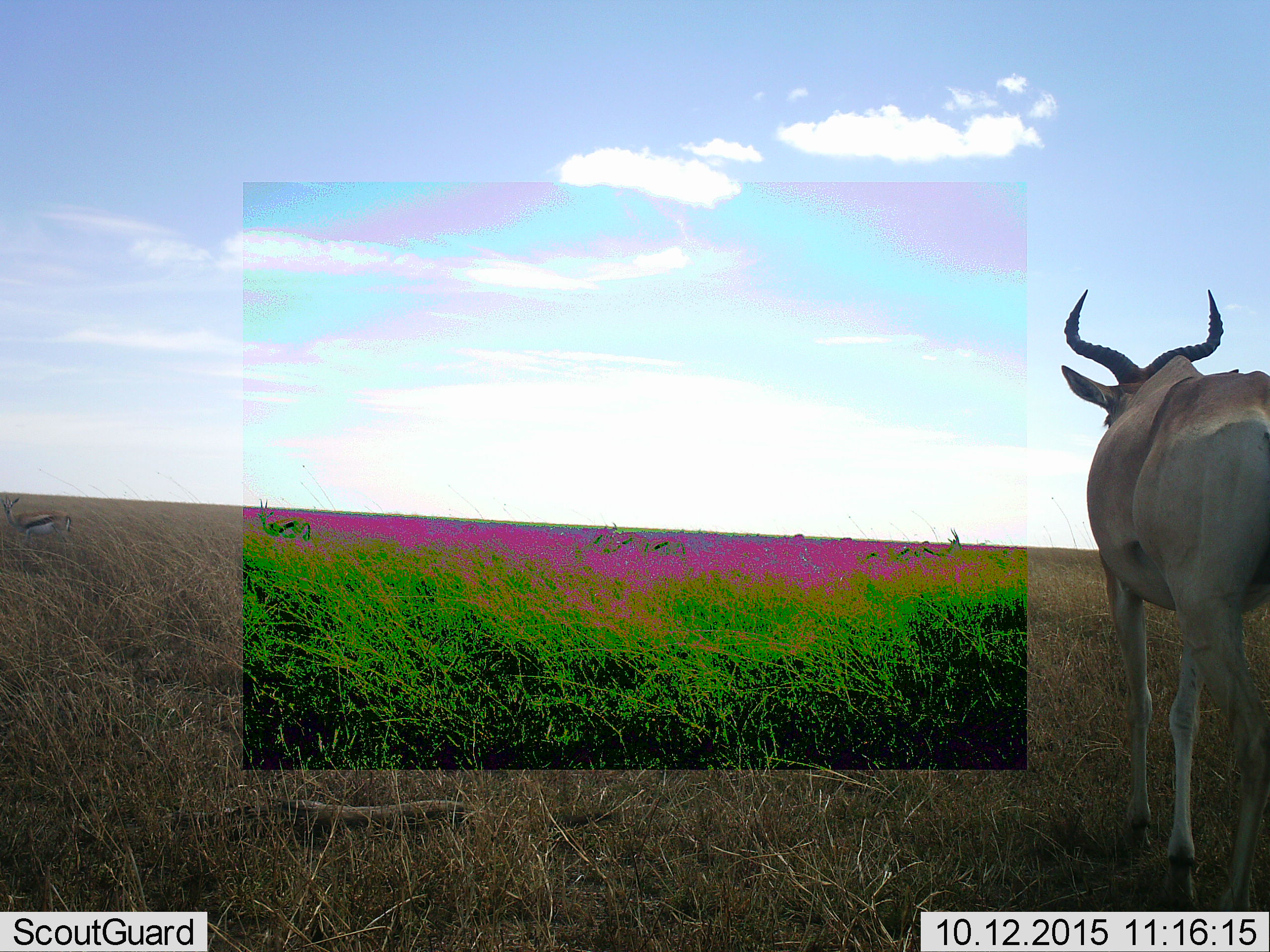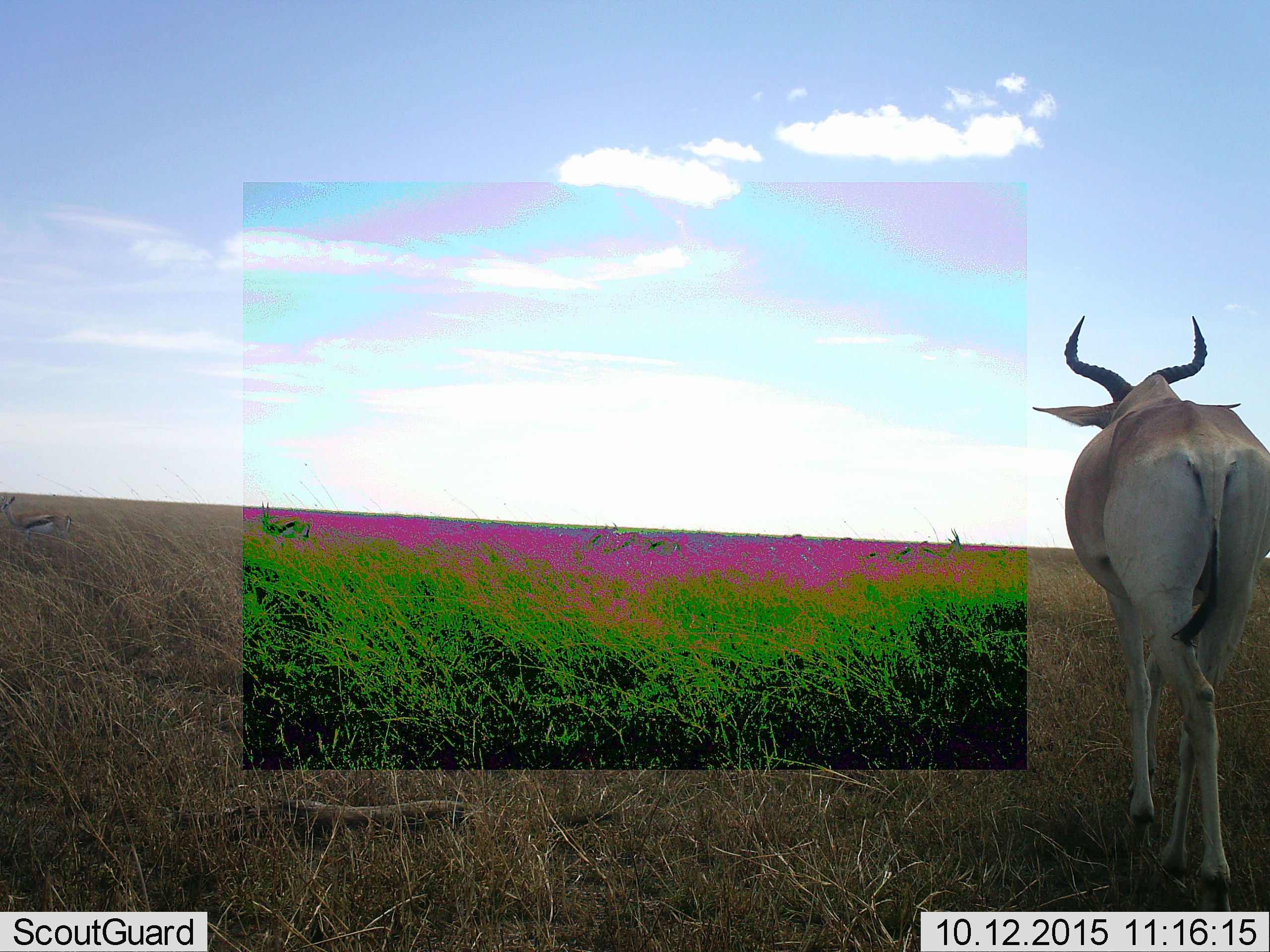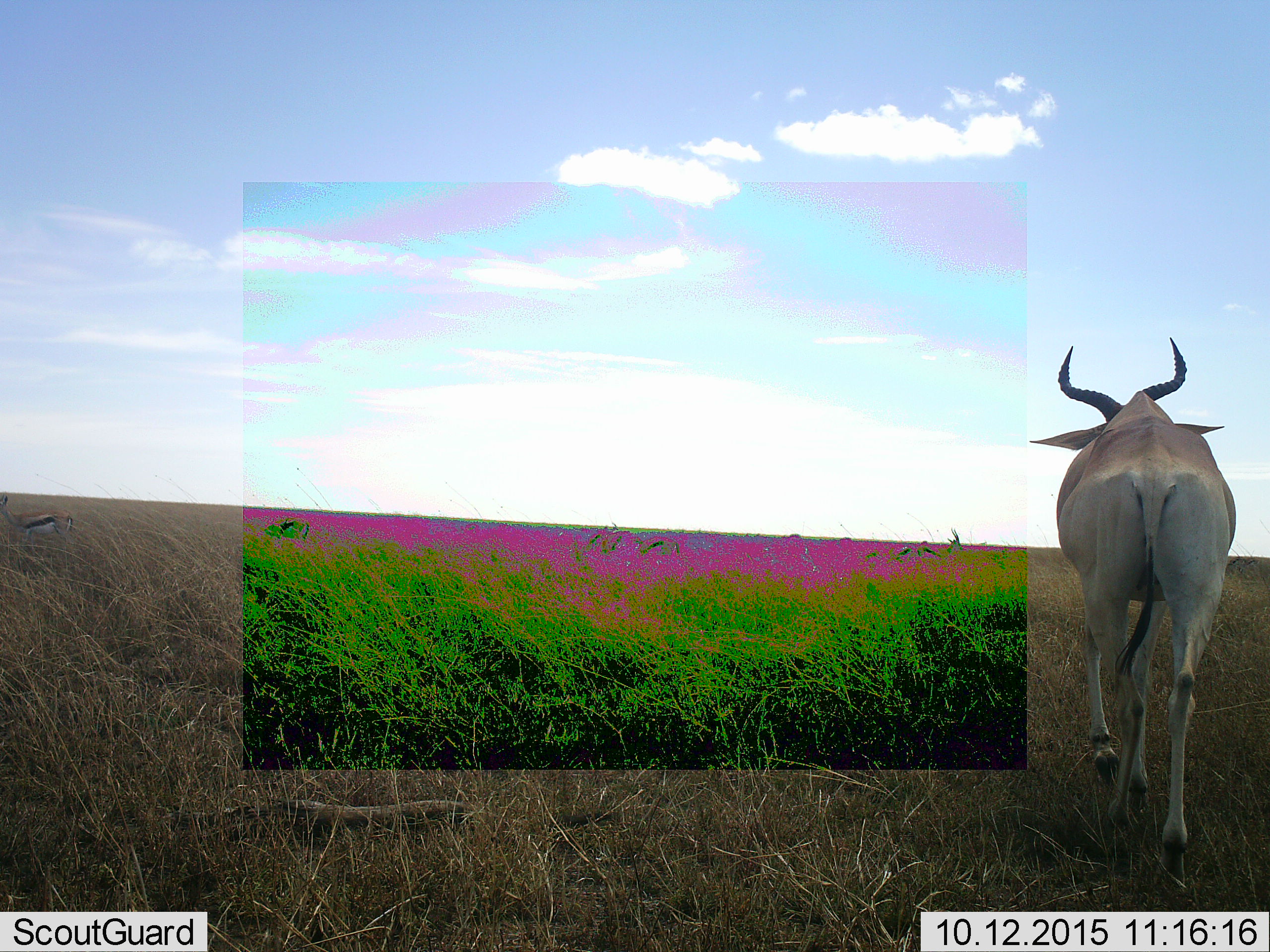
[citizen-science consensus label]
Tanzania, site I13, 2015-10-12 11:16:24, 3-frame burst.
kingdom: Animalia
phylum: Chordata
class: Mammalia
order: Artiodactyla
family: Bovidae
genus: Alcelaphus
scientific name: Alcelaphus buselaphus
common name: hartebeest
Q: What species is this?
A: Hartebeest (Alcelaphus buselaphus).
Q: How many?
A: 1.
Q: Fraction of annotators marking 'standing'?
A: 60%.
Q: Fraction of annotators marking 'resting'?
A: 0%.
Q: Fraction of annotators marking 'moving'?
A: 60%.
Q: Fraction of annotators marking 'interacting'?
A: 0%.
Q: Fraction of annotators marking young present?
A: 0%.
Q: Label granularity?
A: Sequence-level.